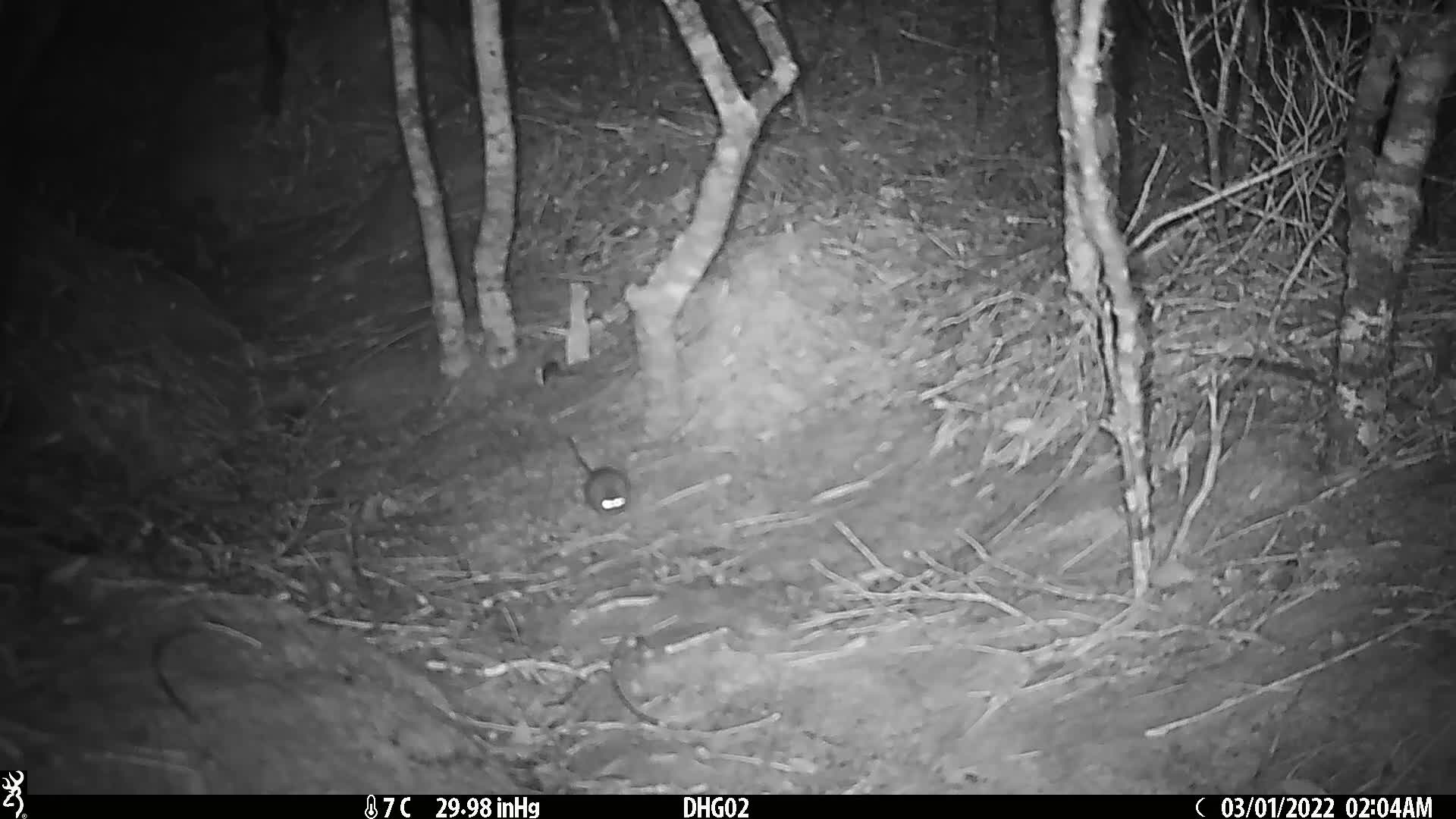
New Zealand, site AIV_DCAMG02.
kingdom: Animalia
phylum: Chordata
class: Mammalia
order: Rodentia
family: Muridae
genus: Mus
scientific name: Mus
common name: mouse